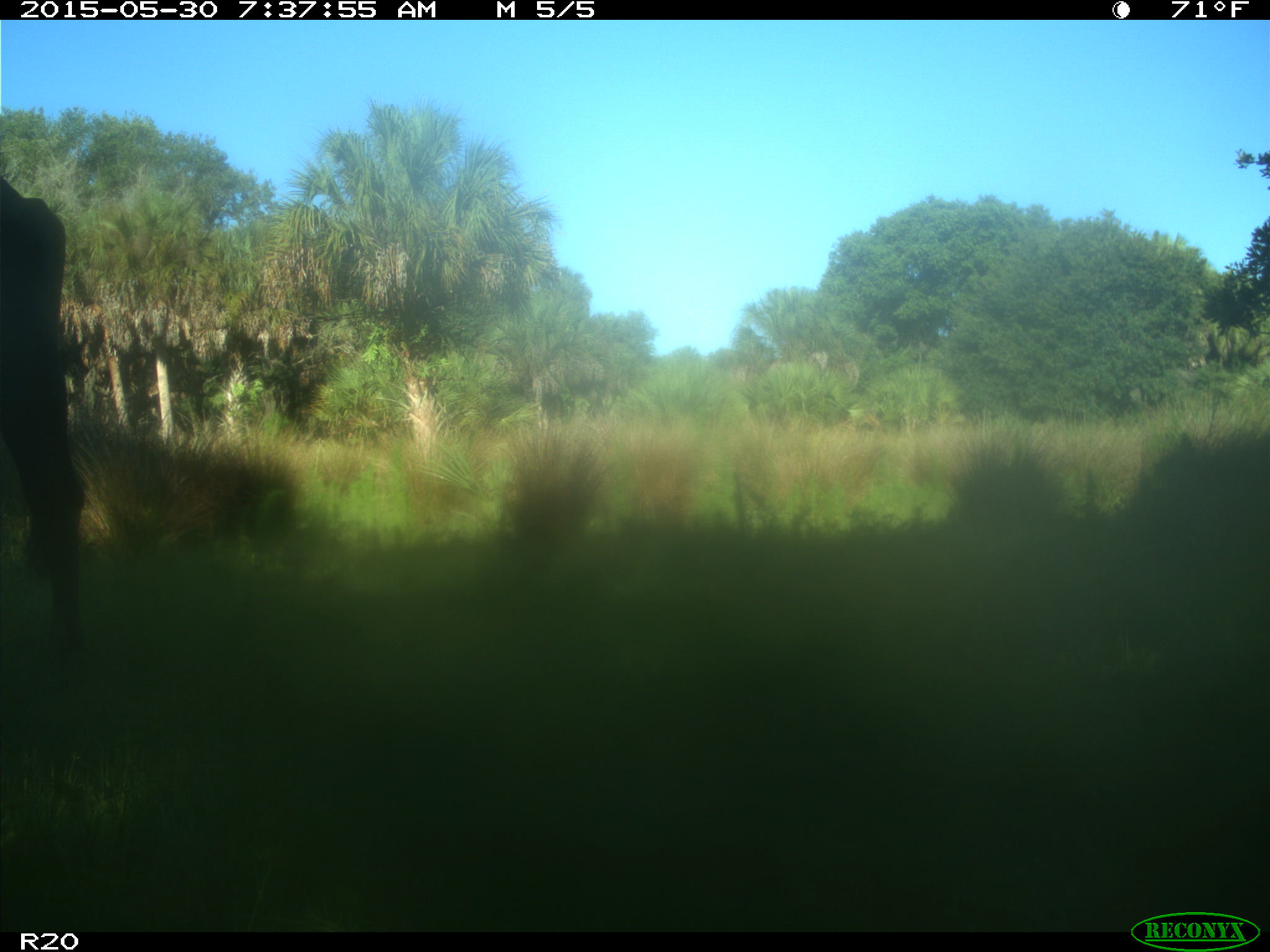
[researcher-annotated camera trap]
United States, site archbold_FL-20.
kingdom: Animalia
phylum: Chordata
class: Mammalia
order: Artiodactyla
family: Bovidae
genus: Bos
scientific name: Bos taurus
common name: domestic cow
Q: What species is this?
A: Bos taurus (domestic cow).